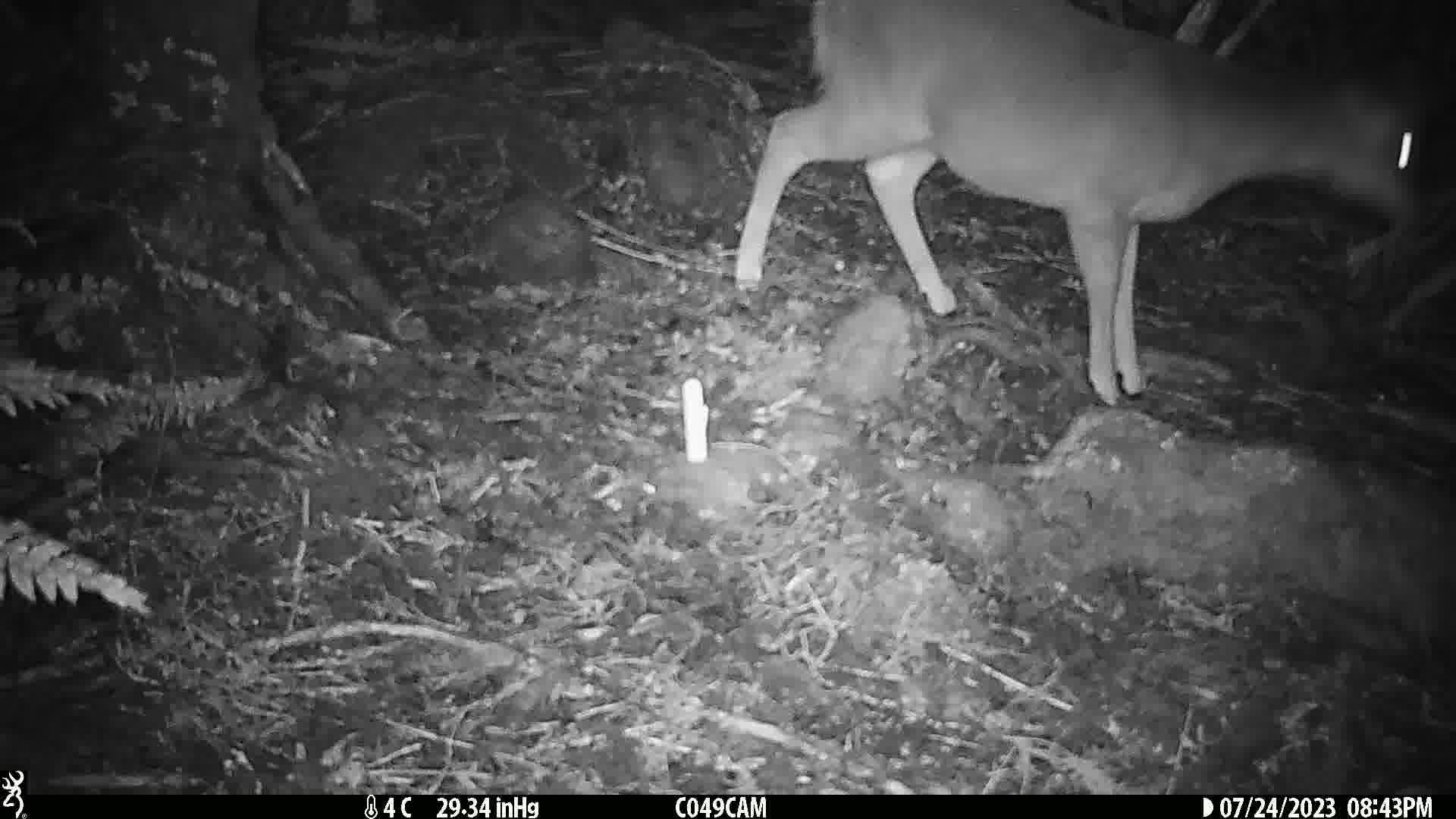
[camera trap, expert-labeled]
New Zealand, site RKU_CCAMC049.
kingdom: Animalia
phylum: Chordata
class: Mammalia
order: Artiodactyla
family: Cervidae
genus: Odocoileus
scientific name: Odocoileus virginianus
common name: white-tailed deer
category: white tailed deer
White tailed deer (white-tailed deer) (Odocoileus virginianus).